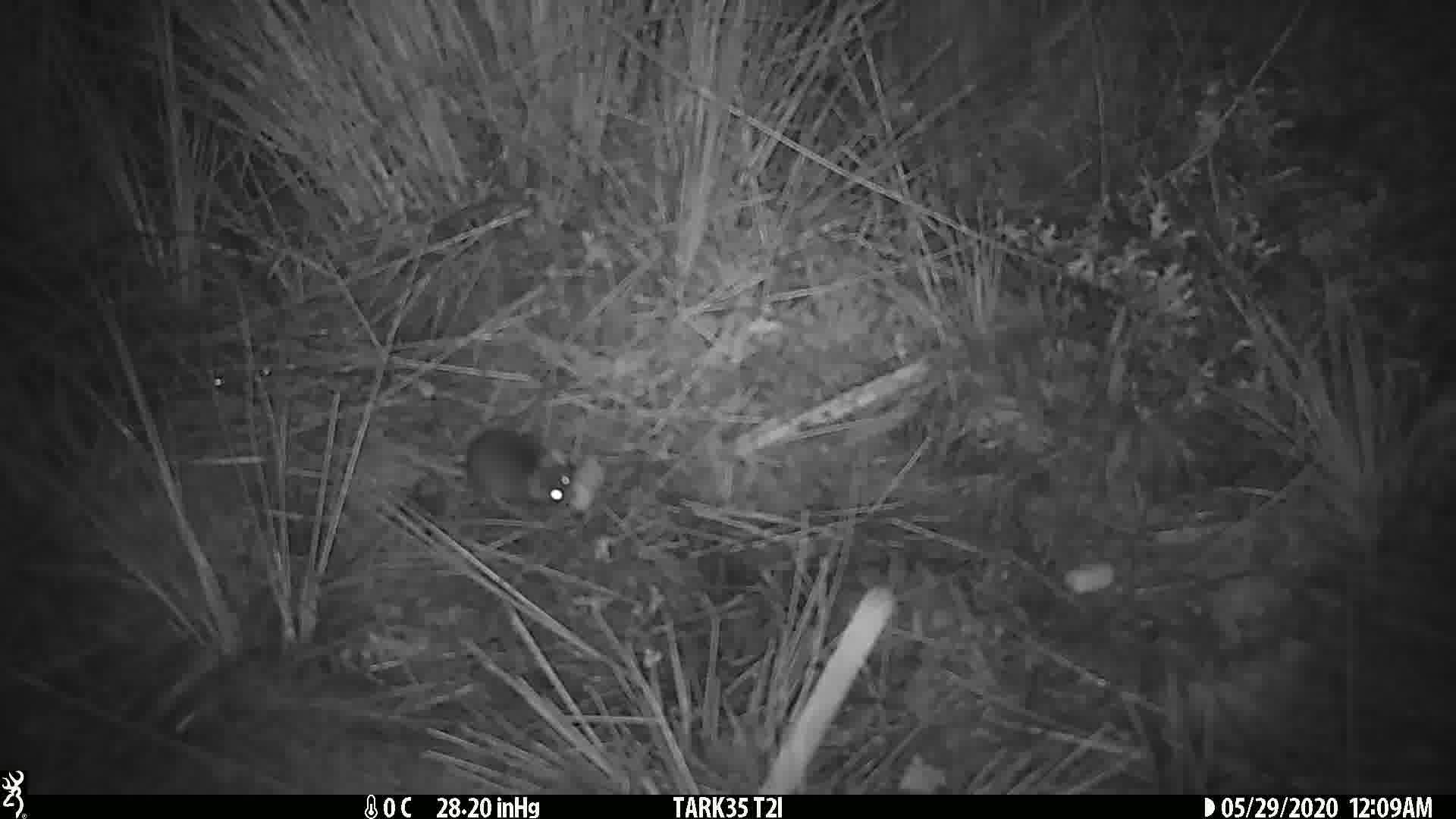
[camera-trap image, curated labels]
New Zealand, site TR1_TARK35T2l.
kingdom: Animalia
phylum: Chordata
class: Mammalia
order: Rodentia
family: Muridae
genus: Mus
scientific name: Mus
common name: mouse